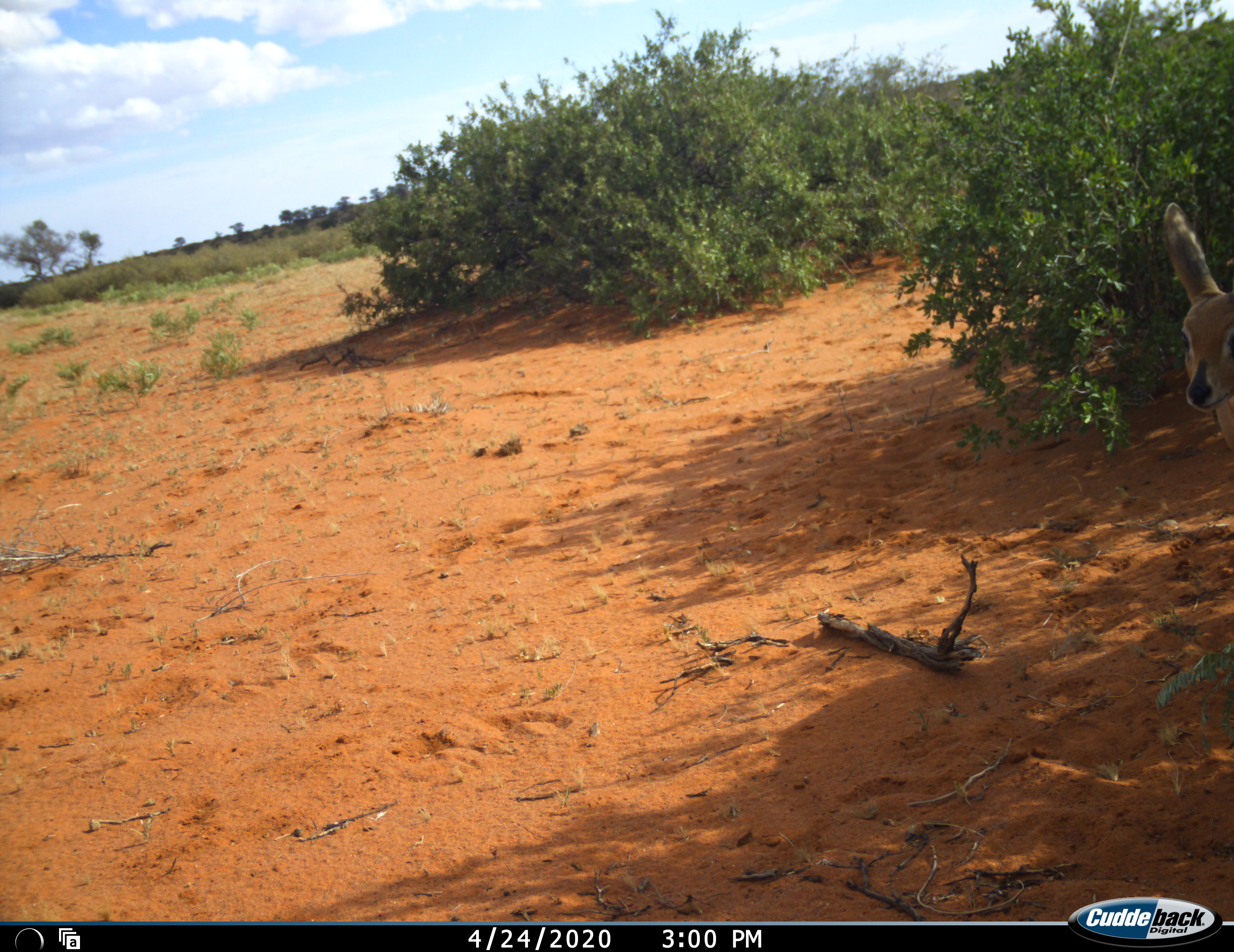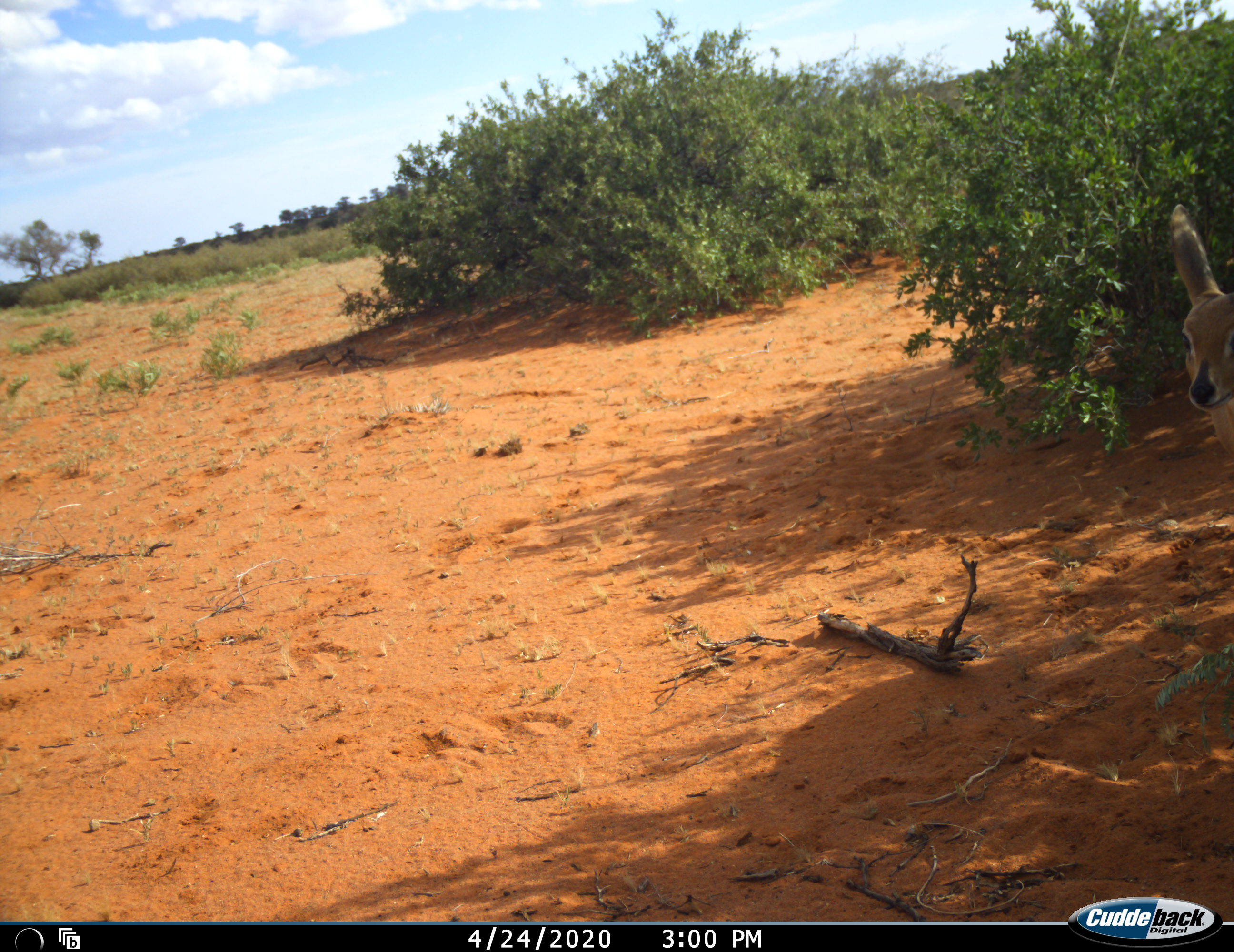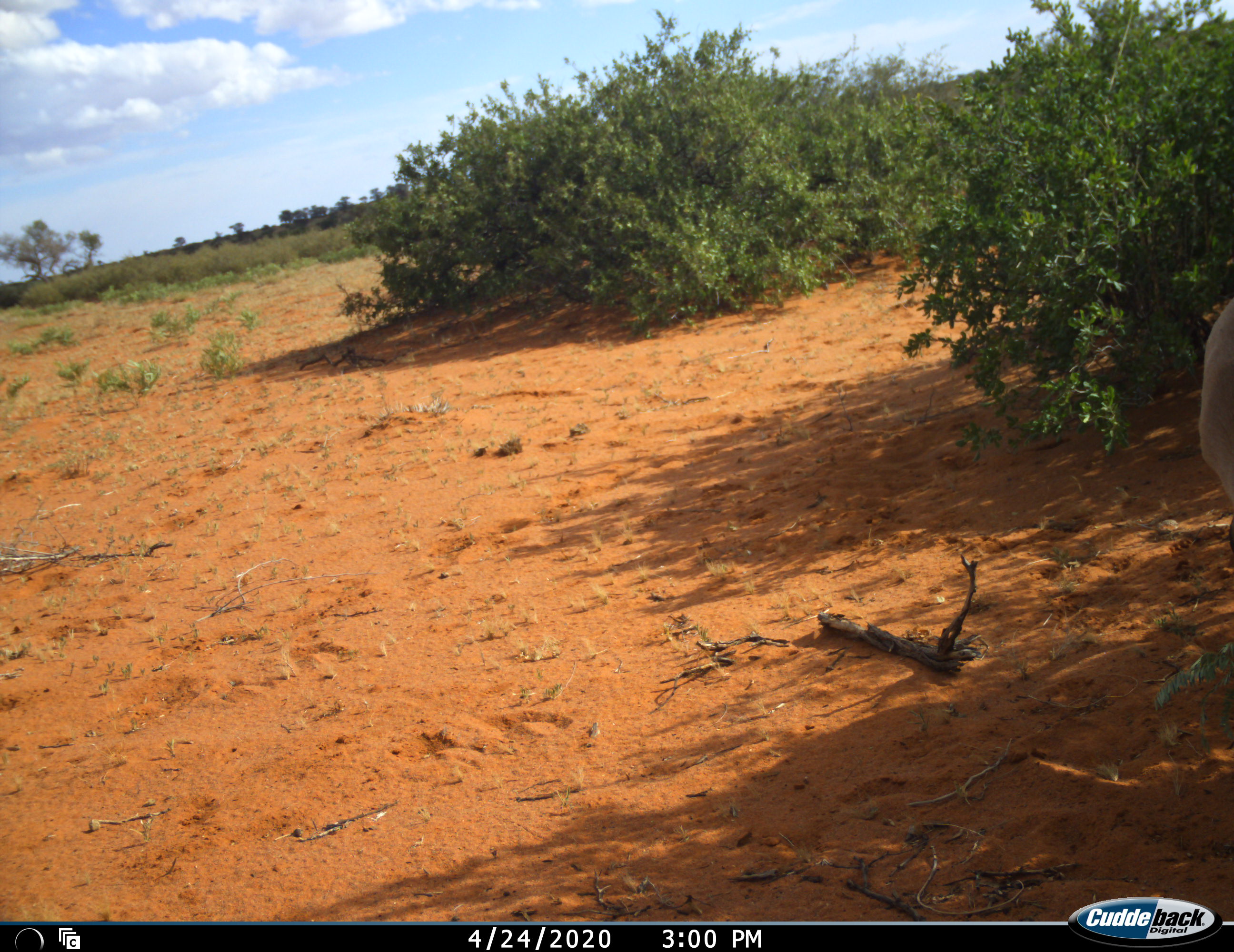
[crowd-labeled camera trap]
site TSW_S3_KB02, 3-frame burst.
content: unidentified animal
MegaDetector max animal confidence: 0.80